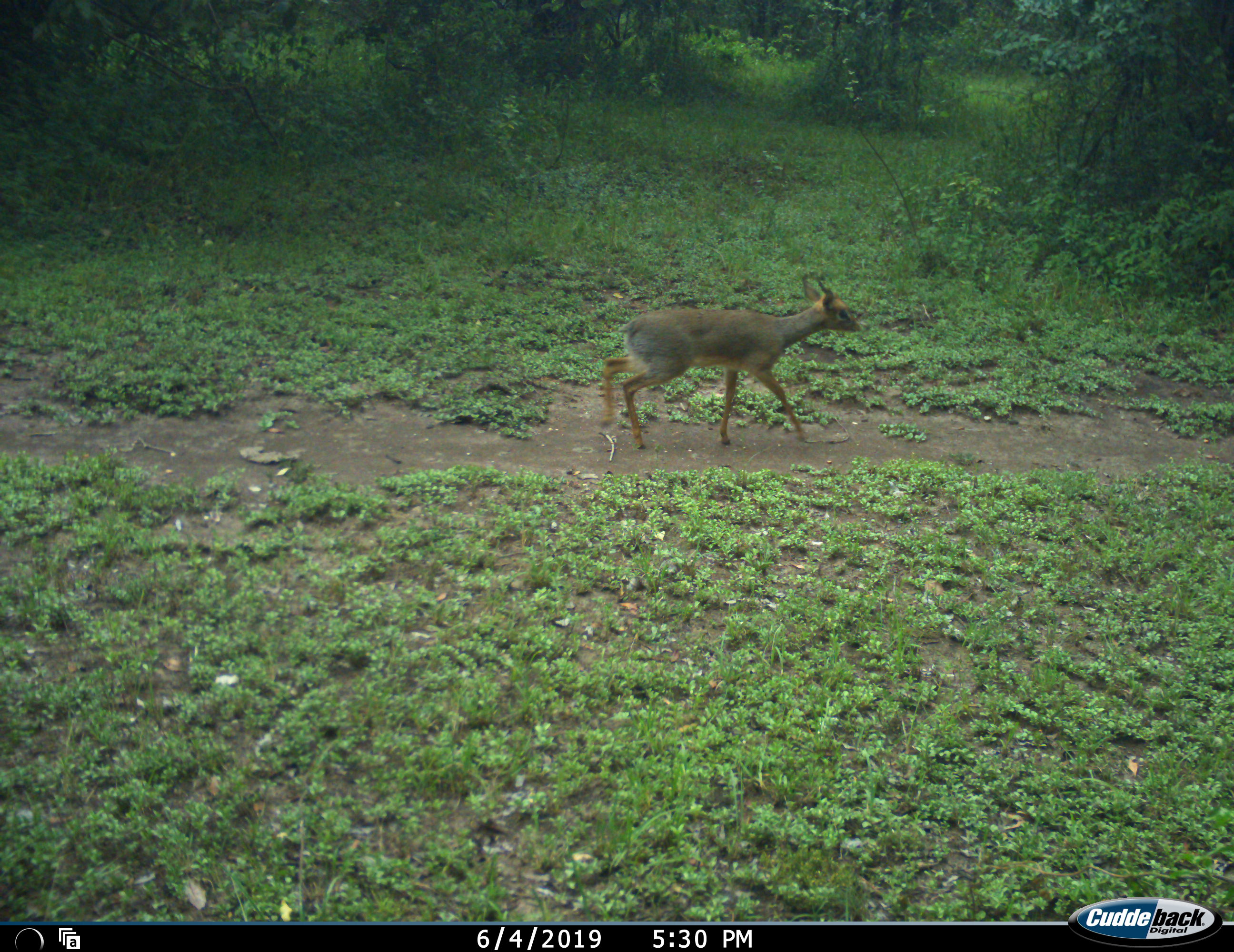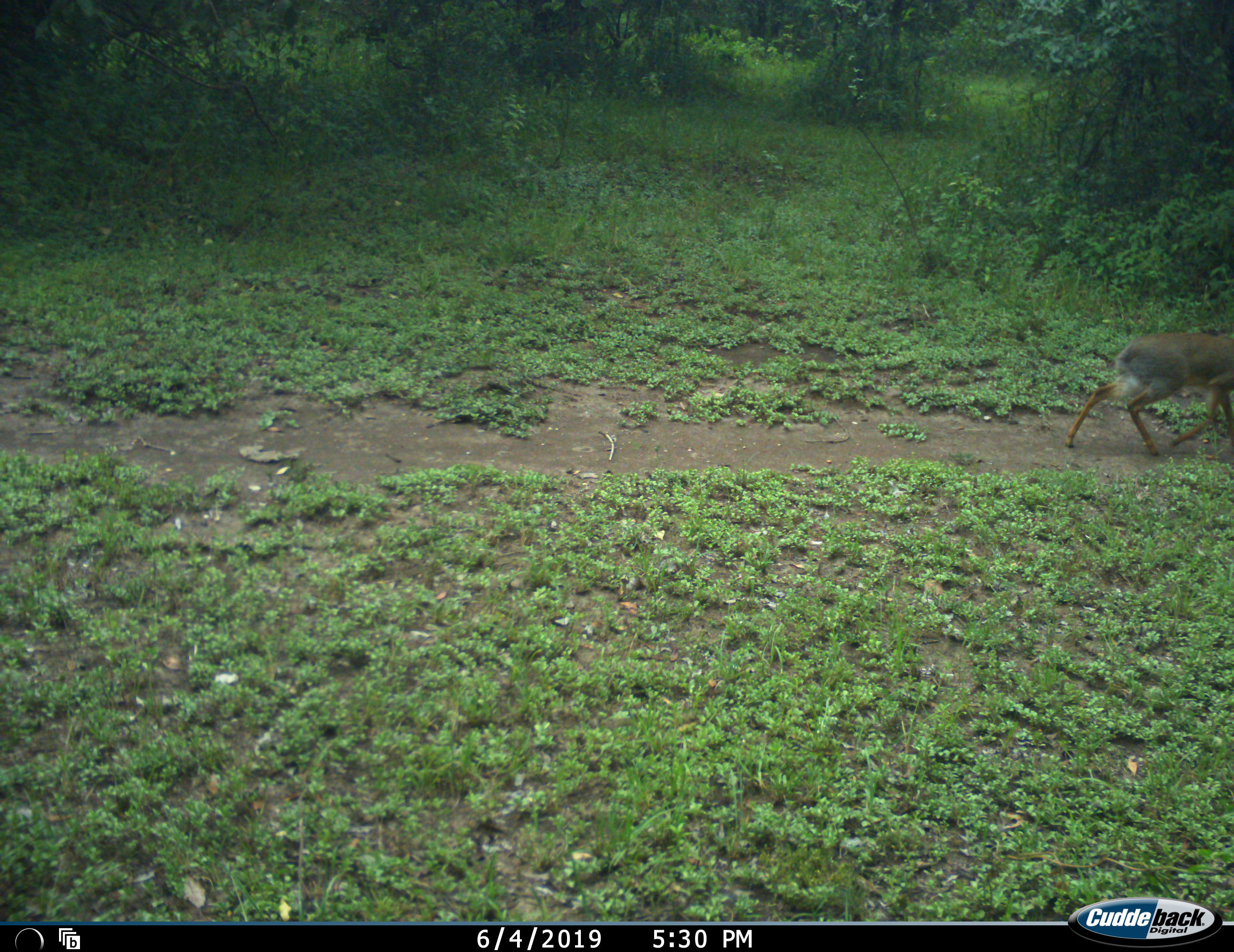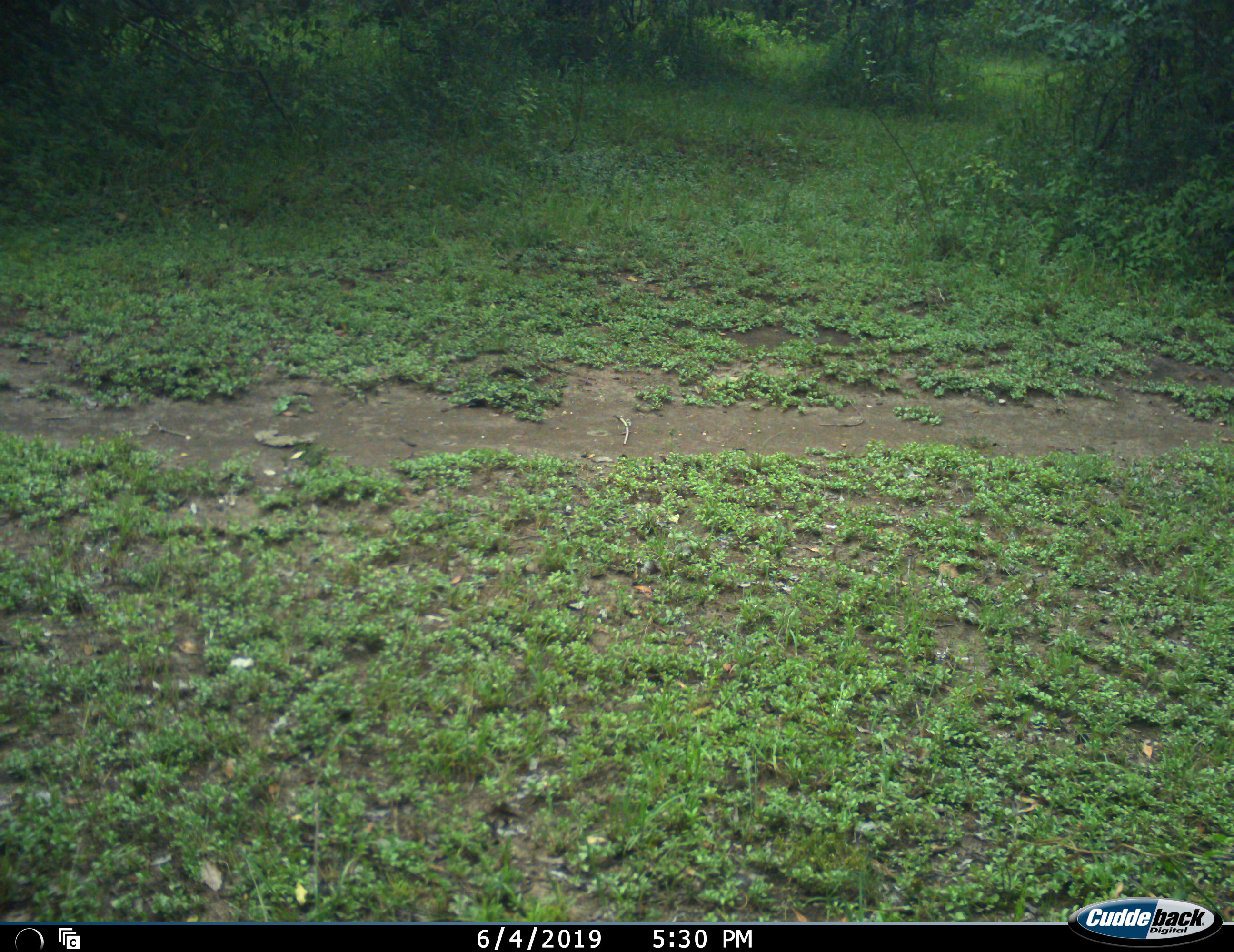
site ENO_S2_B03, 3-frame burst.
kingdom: Animalia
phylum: Chordata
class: Mammalia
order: Artiodactyla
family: Bovidae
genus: Madoqua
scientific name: Madoqua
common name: dik-dik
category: dikdik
Dikdik (dik-dik) (Madoqua), count 1. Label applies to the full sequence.